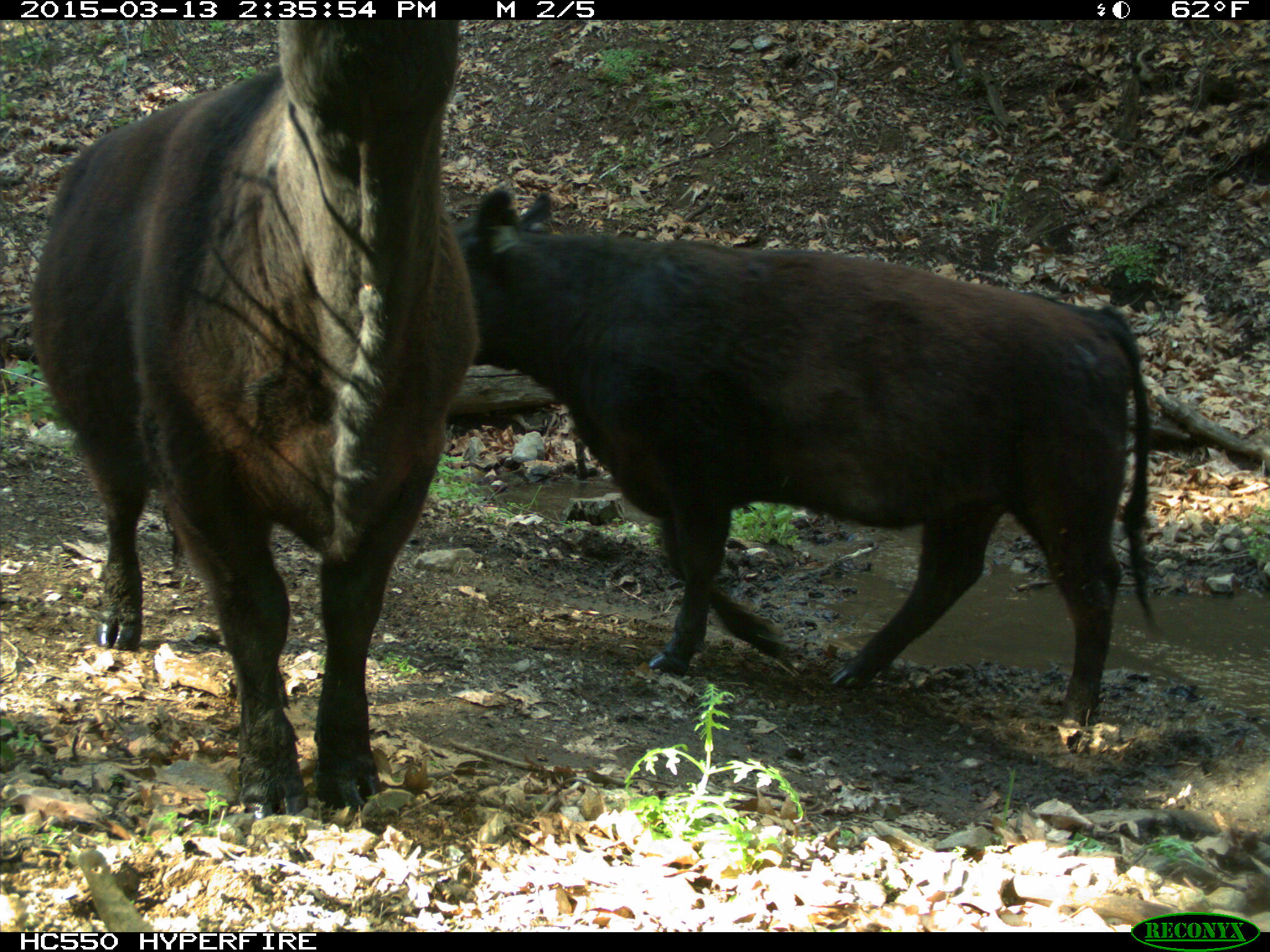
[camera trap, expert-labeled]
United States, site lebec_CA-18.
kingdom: Animalia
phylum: Chordata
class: Mammalia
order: Artiodactyla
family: Bovidae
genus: Bos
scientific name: Bos taurus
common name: domestic cow